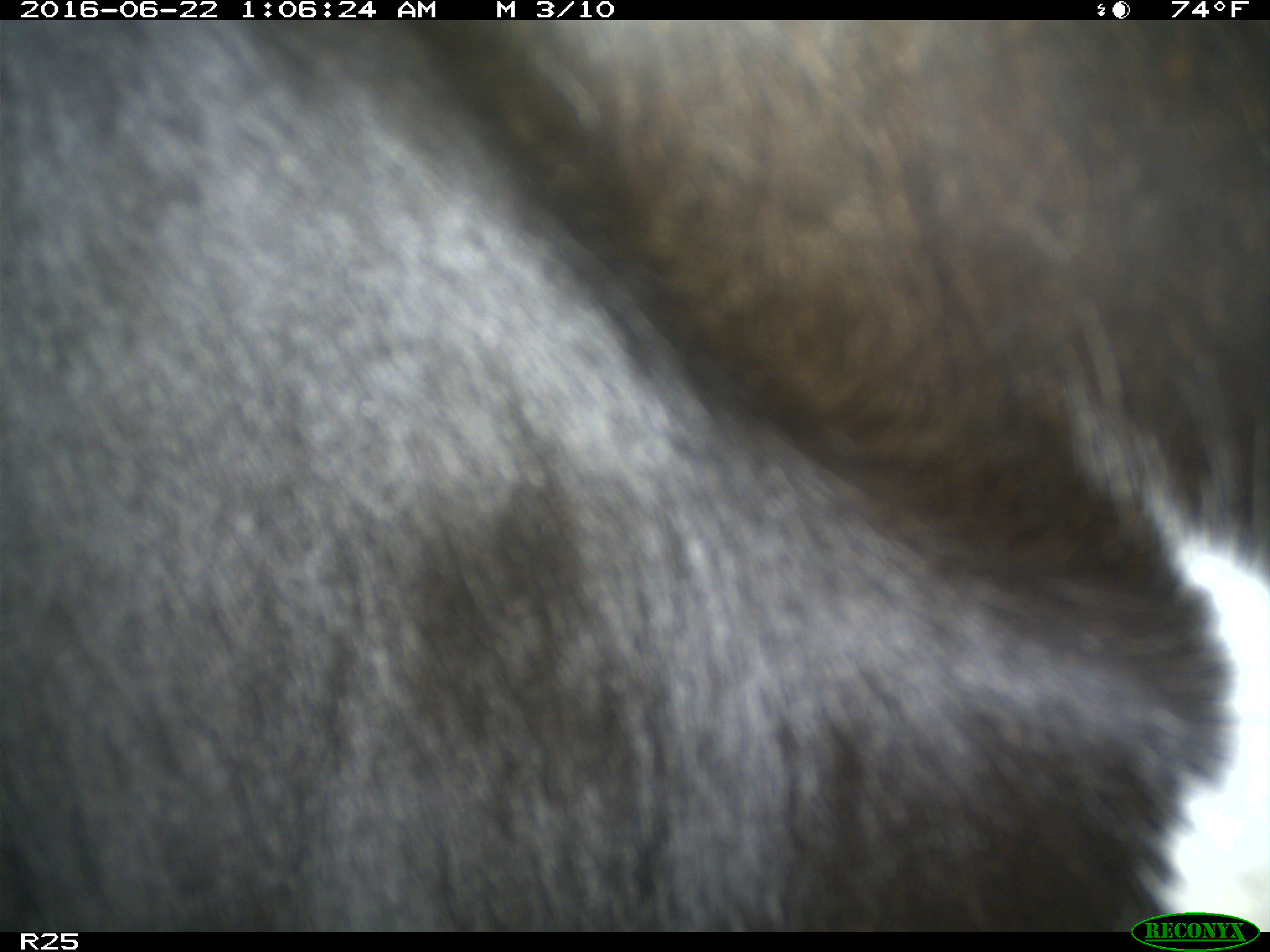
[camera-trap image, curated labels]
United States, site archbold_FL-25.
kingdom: Animalia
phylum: Chordata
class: Mammalia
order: Artiodactyla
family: Bovidae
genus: Bos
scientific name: Bos taurus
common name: domestic cow